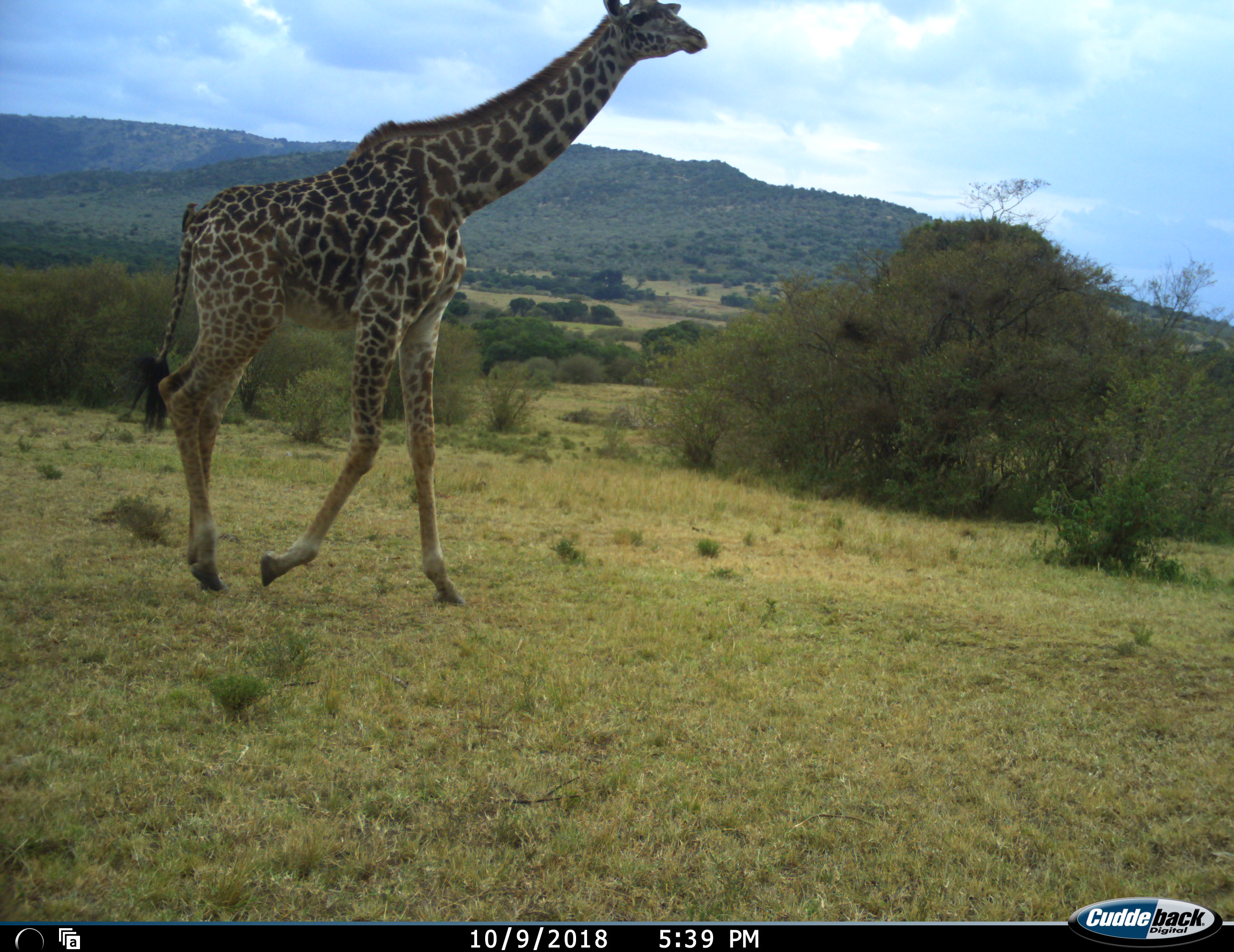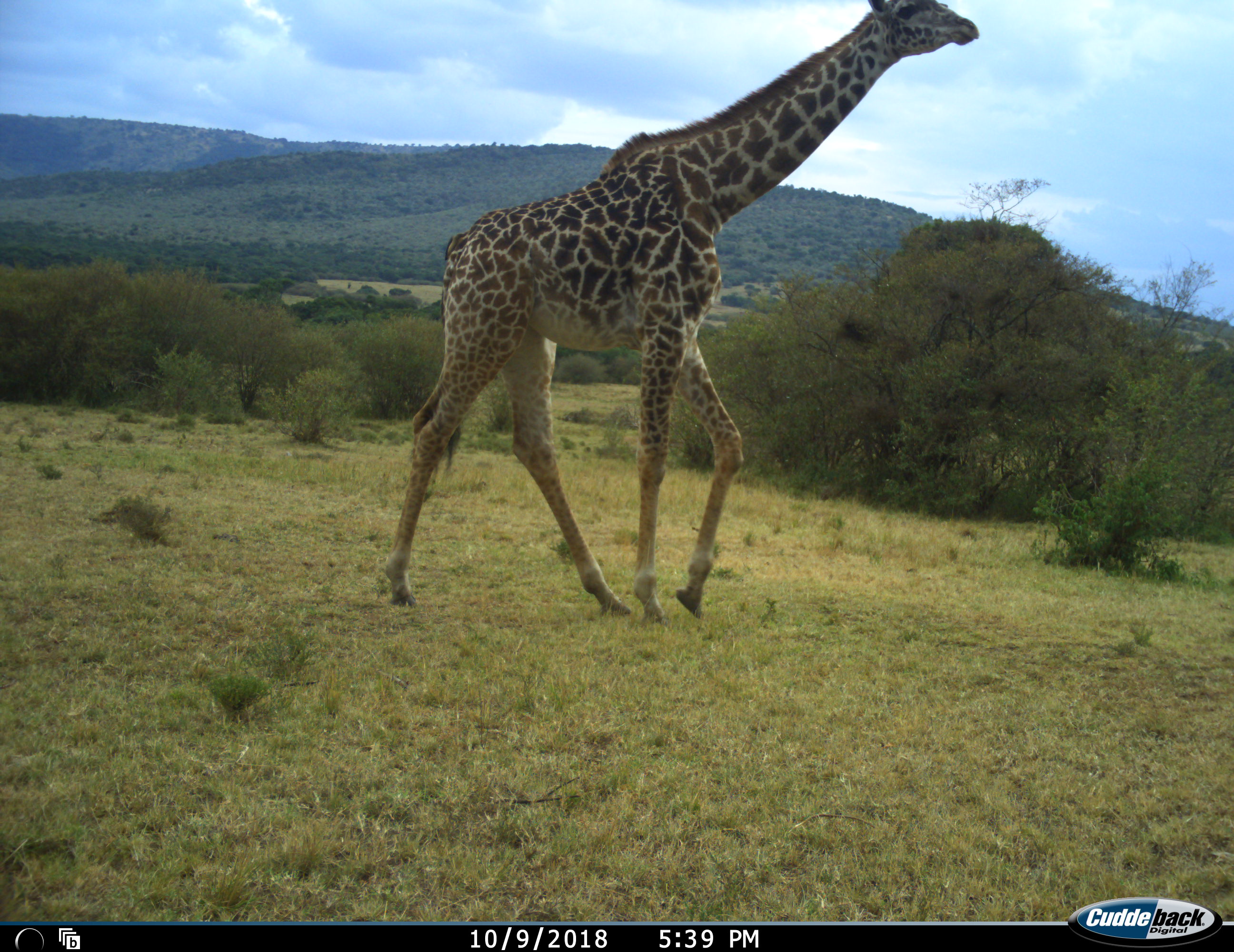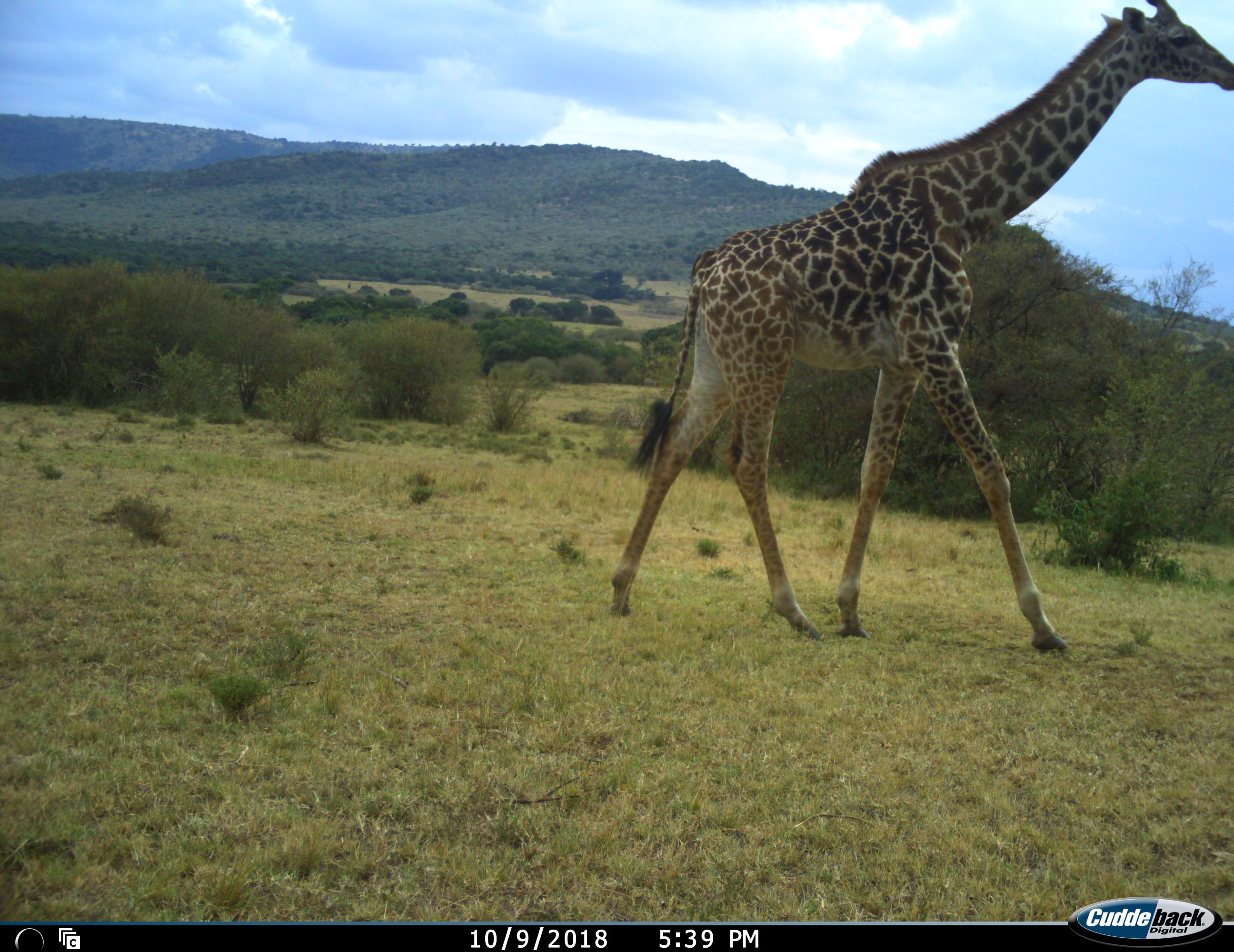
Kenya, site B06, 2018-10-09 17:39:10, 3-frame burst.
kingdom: Animalia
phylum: Chordata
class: Mammalia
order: Artiodactyla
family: Giraffidae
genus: Giraffa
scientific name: Giraffa camelopardalis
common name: giraffe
Giraffe (Giraffa camelopardalis), count 1. Behavior (volunteer vote fractions): standing 0%, resting 0%, moving 100%, interacting 0%. Young present (vote fraction): 0%. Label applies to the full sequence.